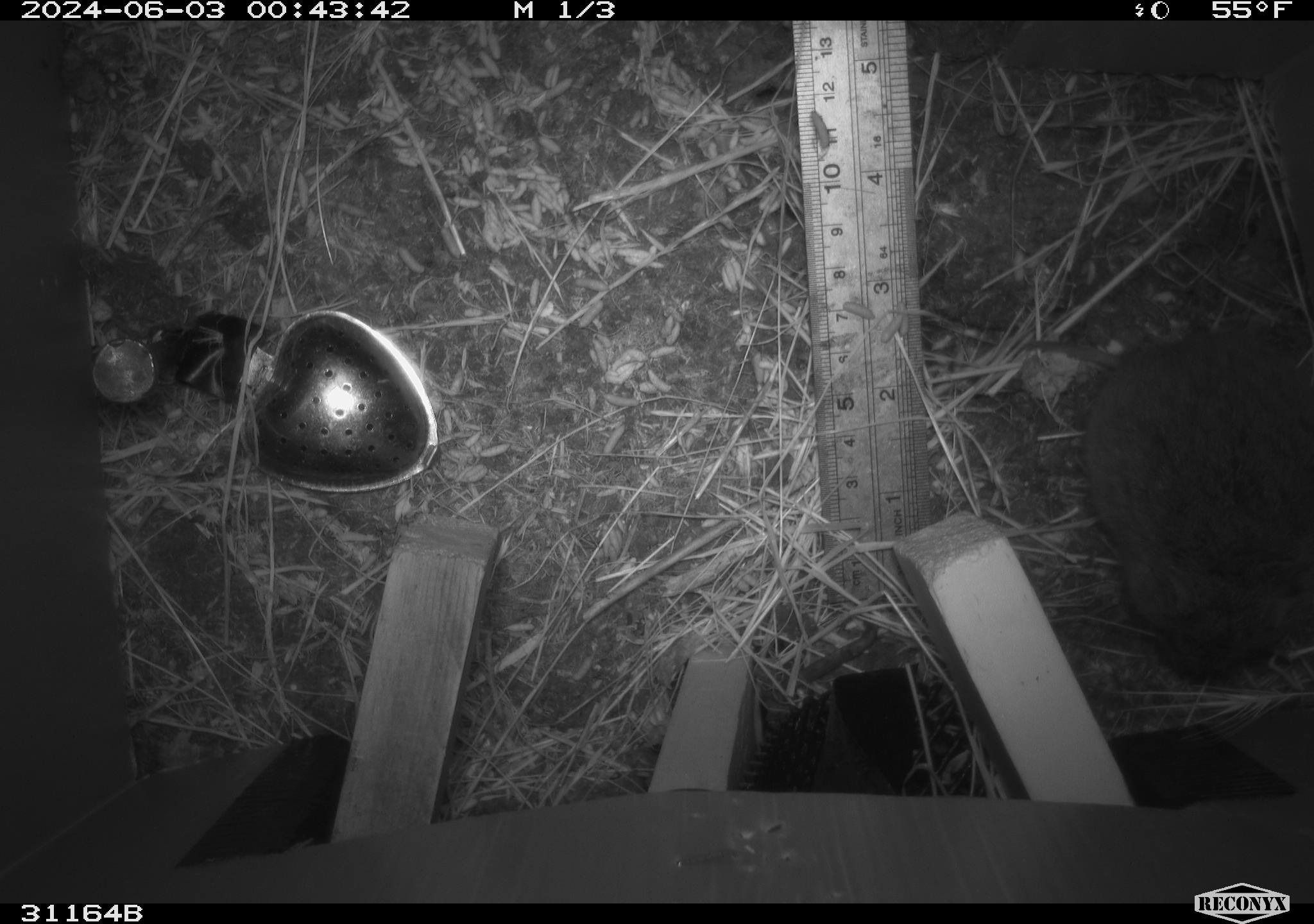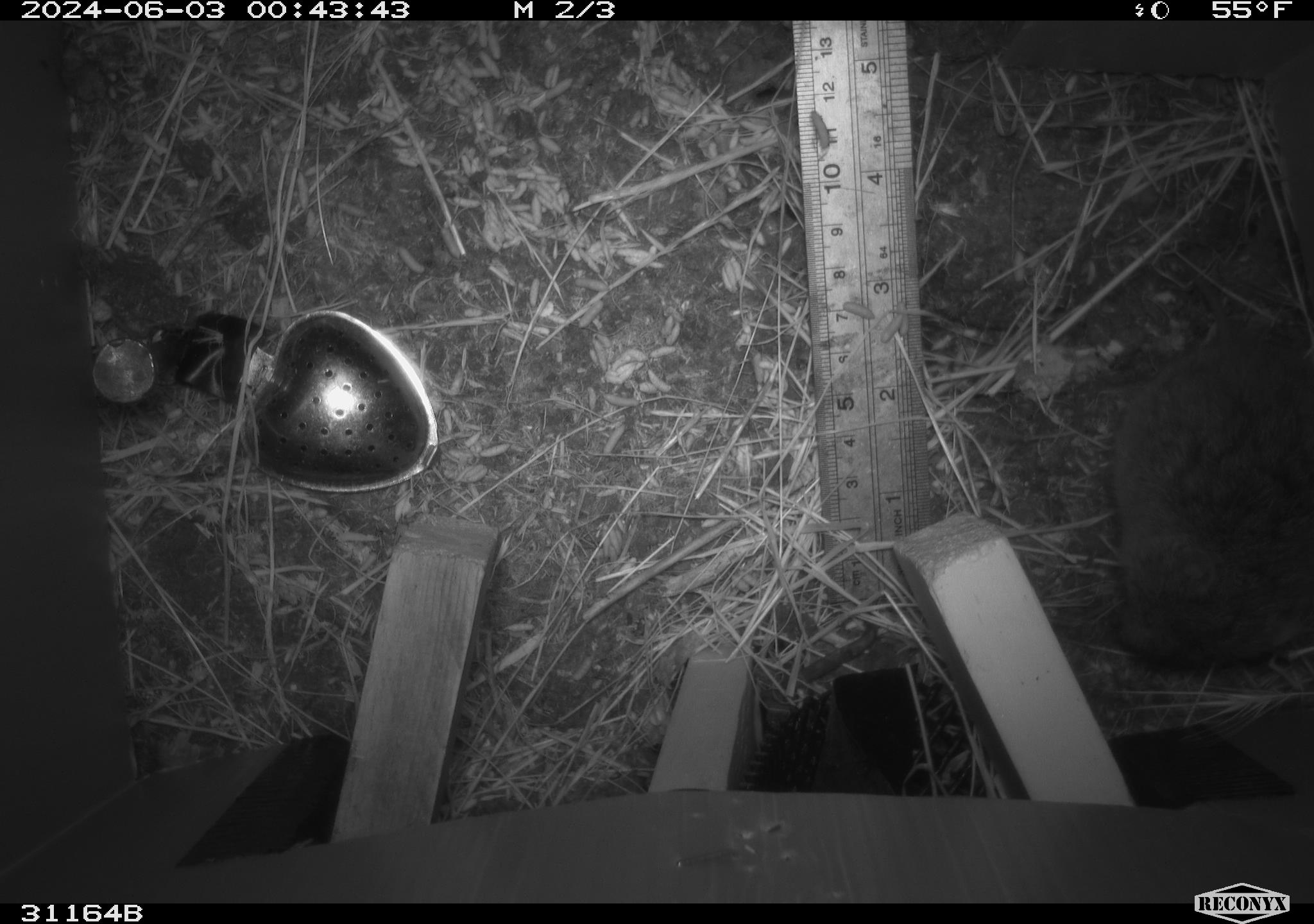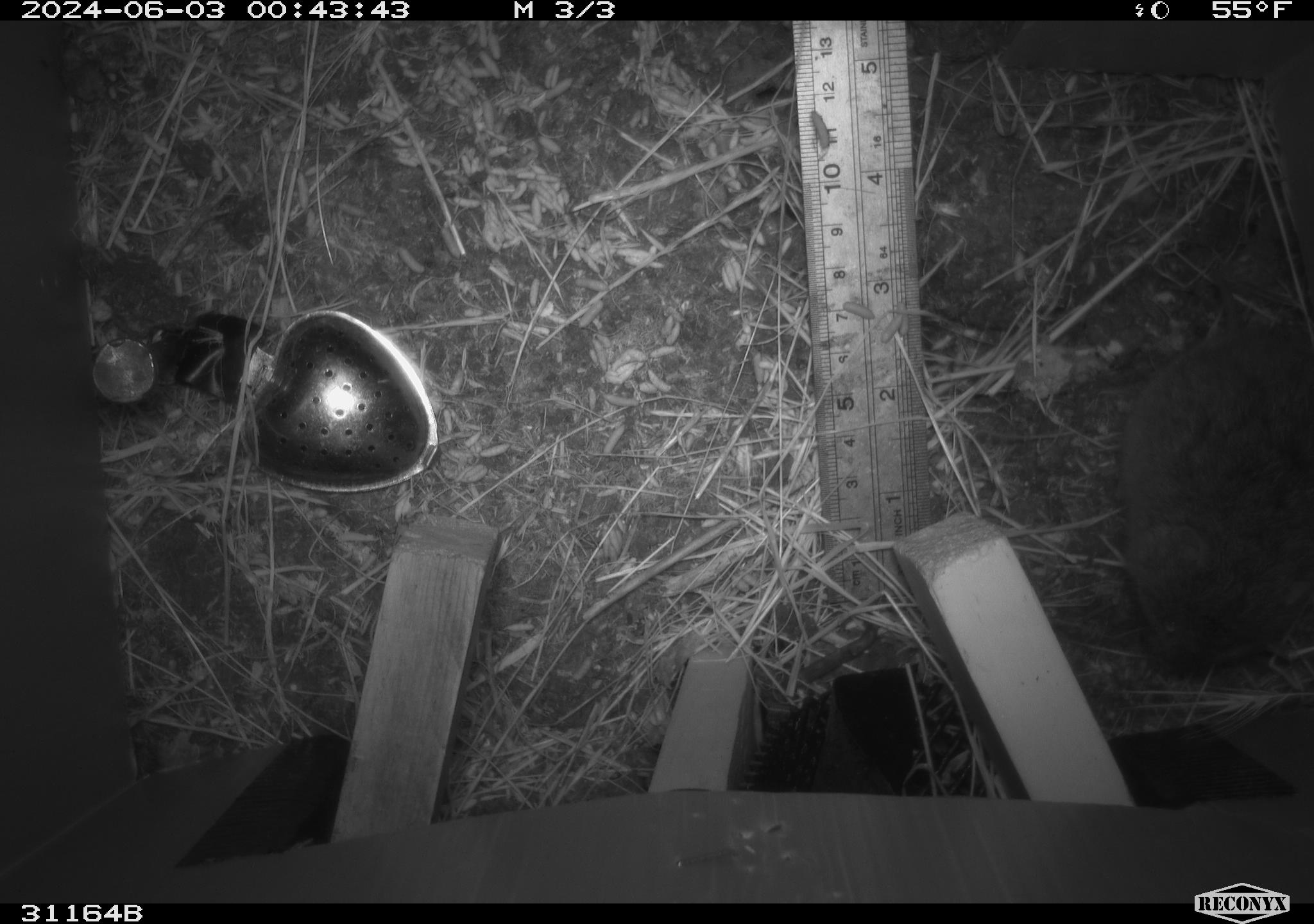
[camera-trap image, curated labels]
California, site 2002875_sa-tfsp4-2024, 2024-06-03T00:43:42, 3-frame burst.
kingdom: Animalia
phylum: Chordata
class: Mammalia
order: Rodentia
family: Cricetidae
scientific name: Arvicolinae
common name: voles, lemmings, and muskrats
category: arvicolinae subfamily